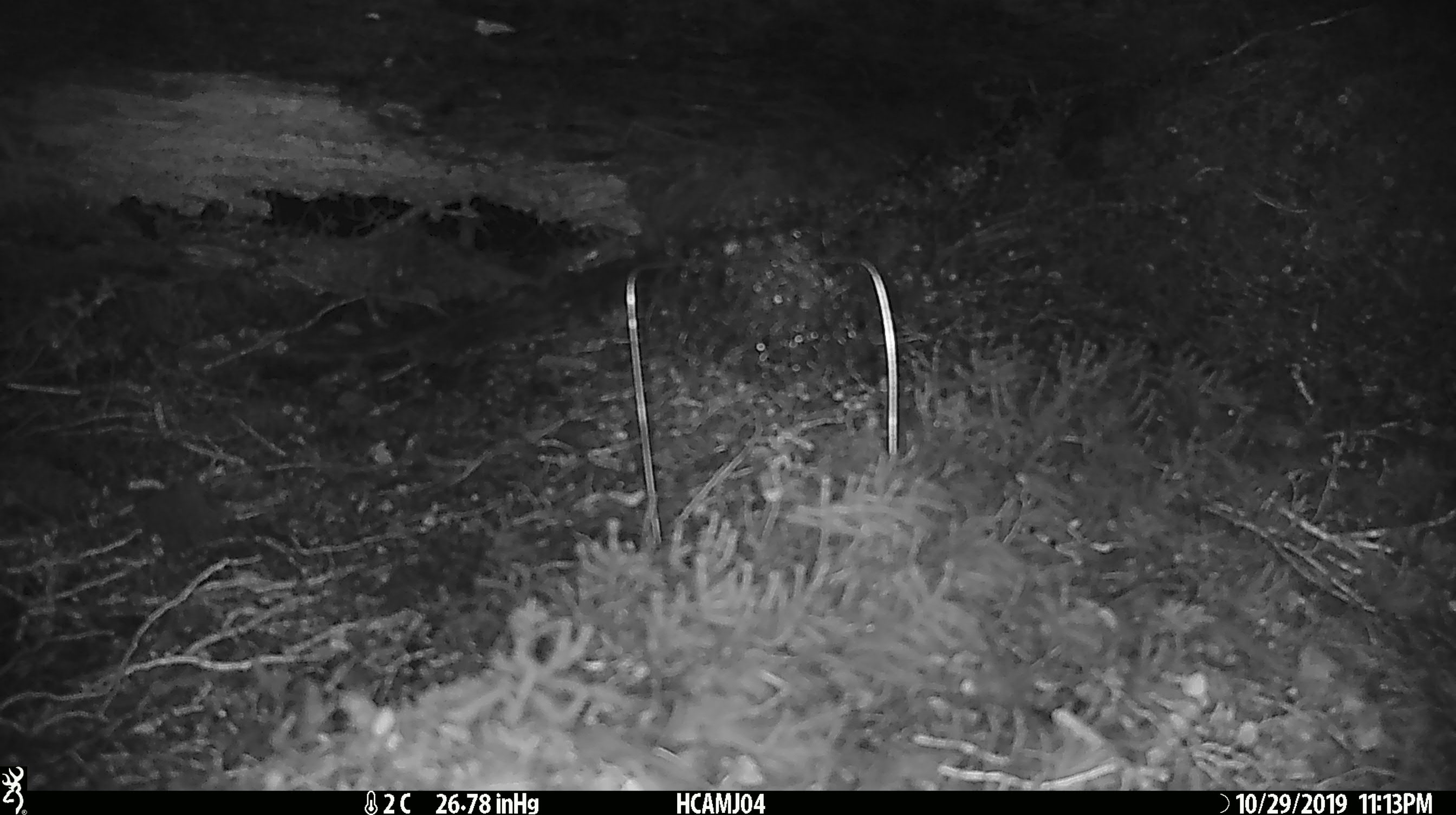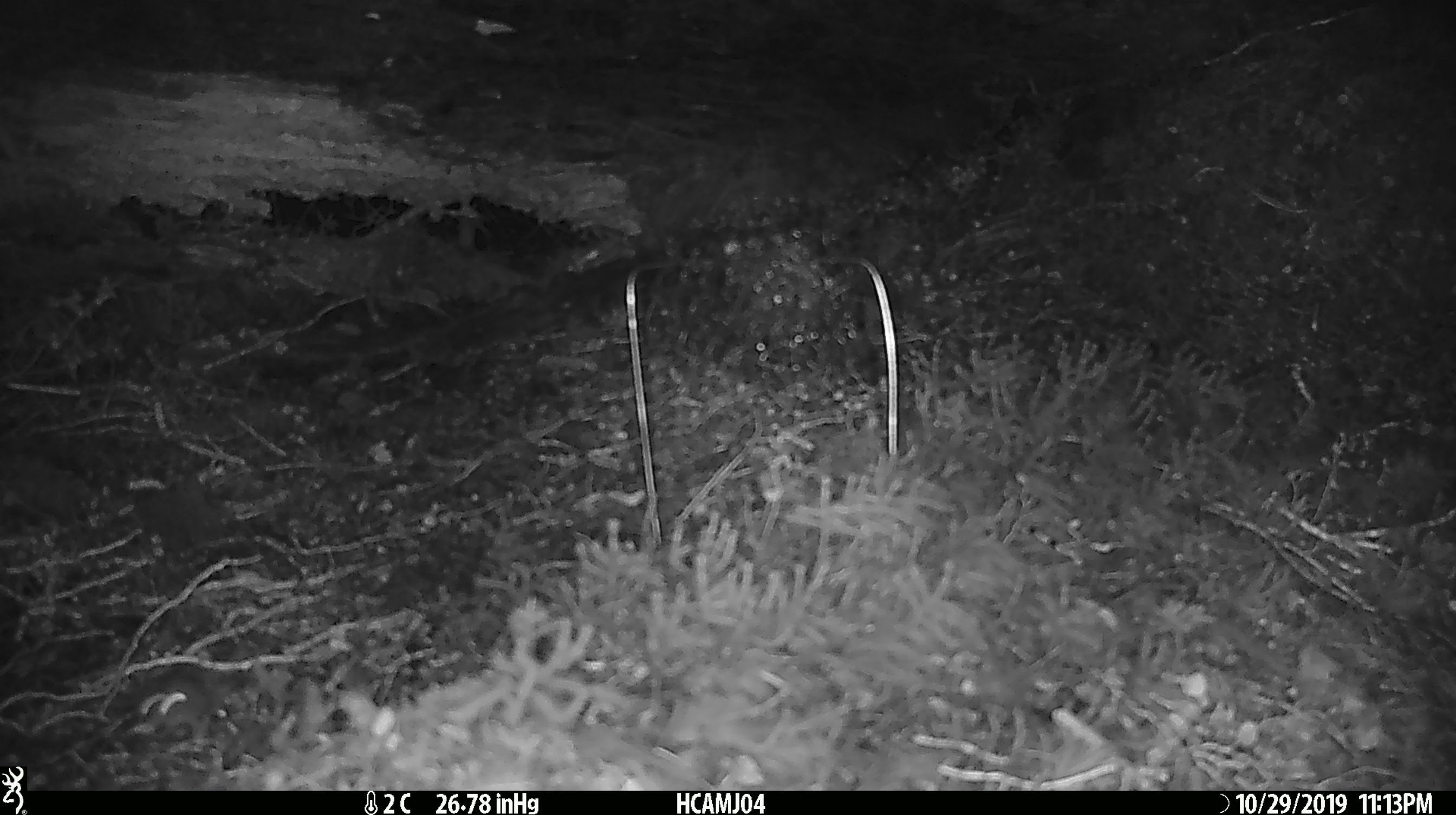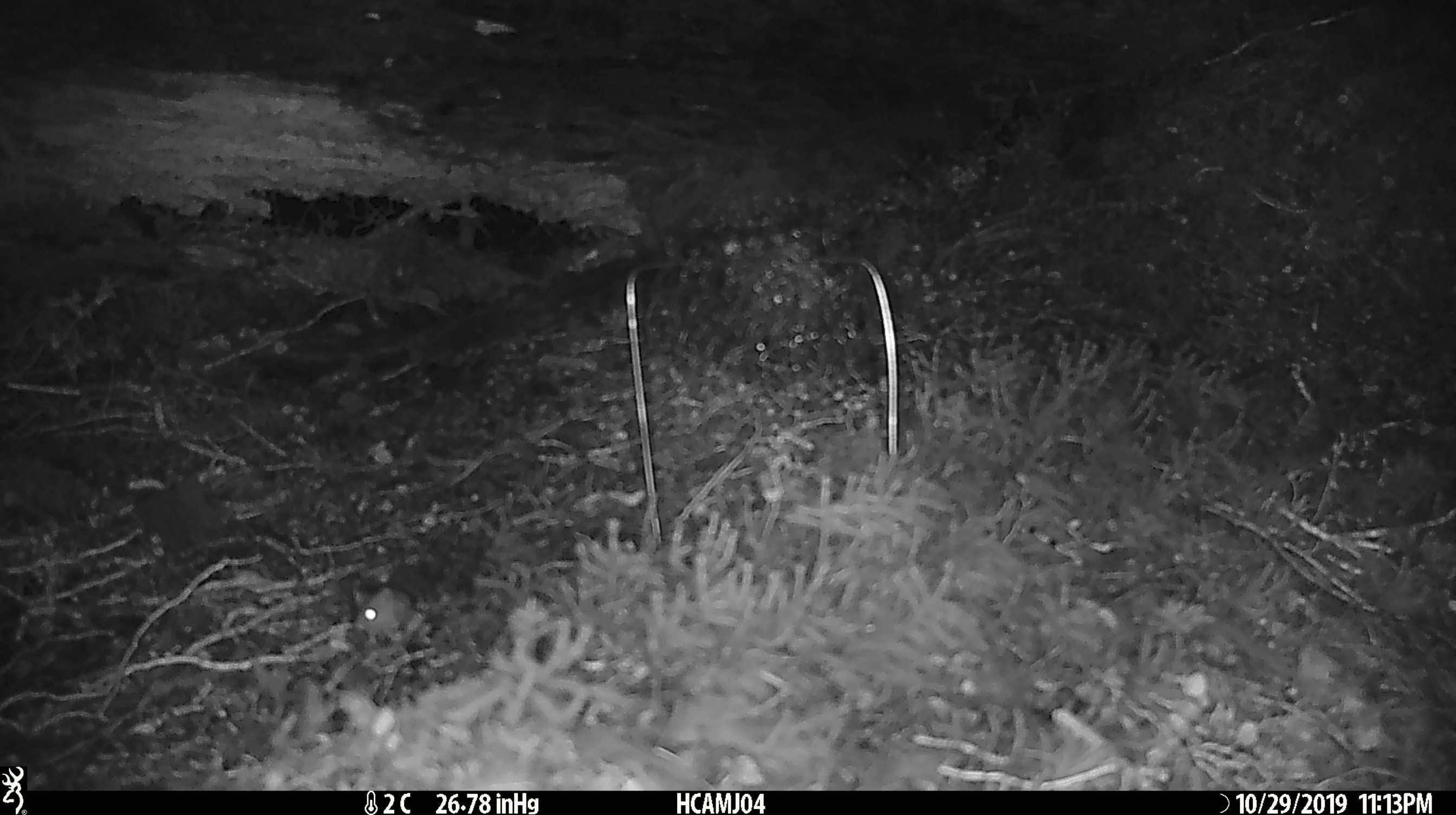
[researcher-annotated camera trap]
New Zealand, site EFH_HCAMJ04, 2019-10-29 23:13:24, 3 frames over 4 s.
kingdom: Animalia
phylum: Chordata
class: Mammalia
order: Rodentia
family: Muridae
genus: Mus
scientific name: Mus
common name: mouse